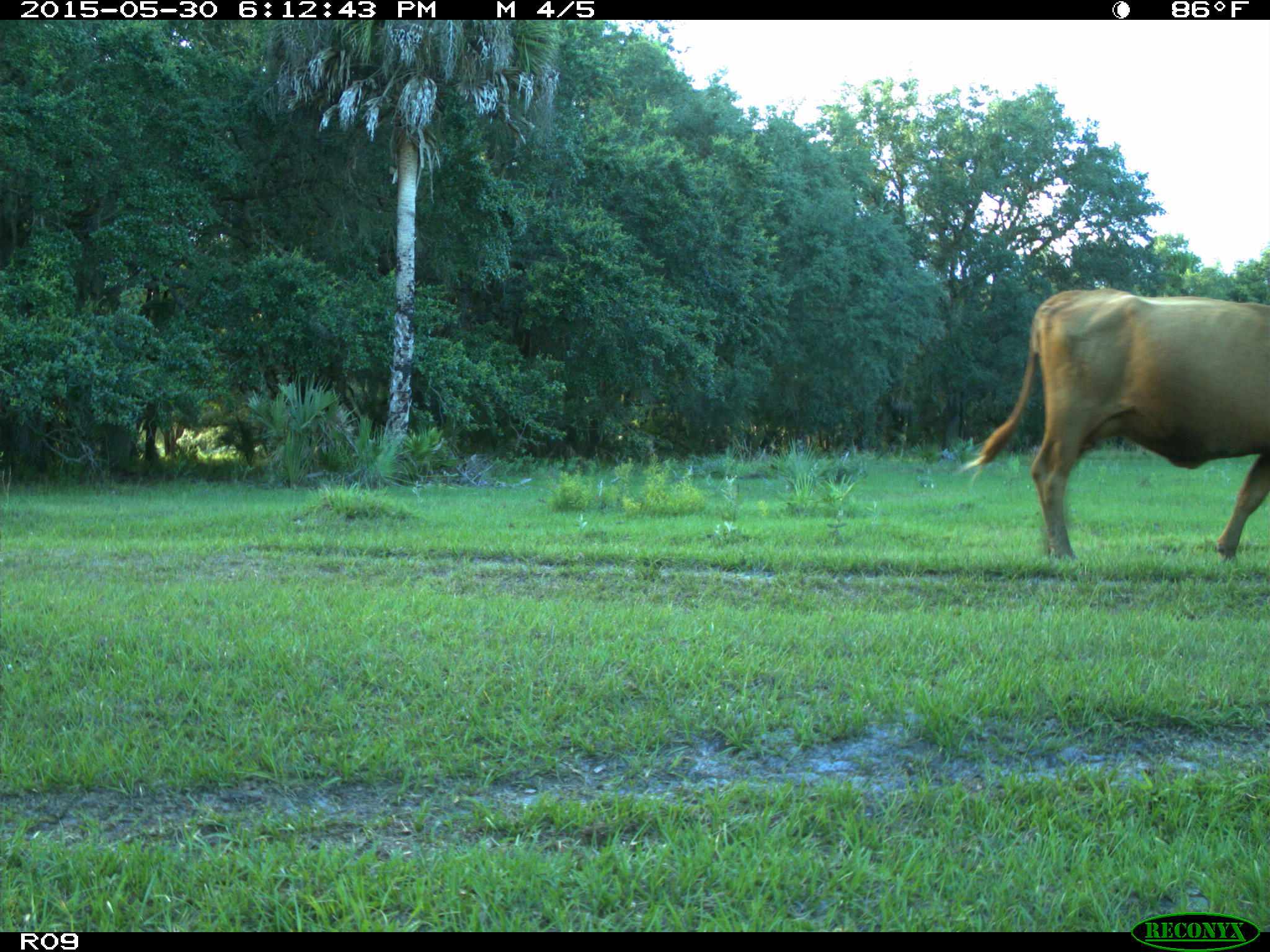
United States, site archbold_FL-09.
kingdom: Animalia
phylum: Chordata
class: Mammalia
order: Artiodactyla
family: Bovidae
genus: Bos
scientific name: Bos taurus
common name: domestic cow